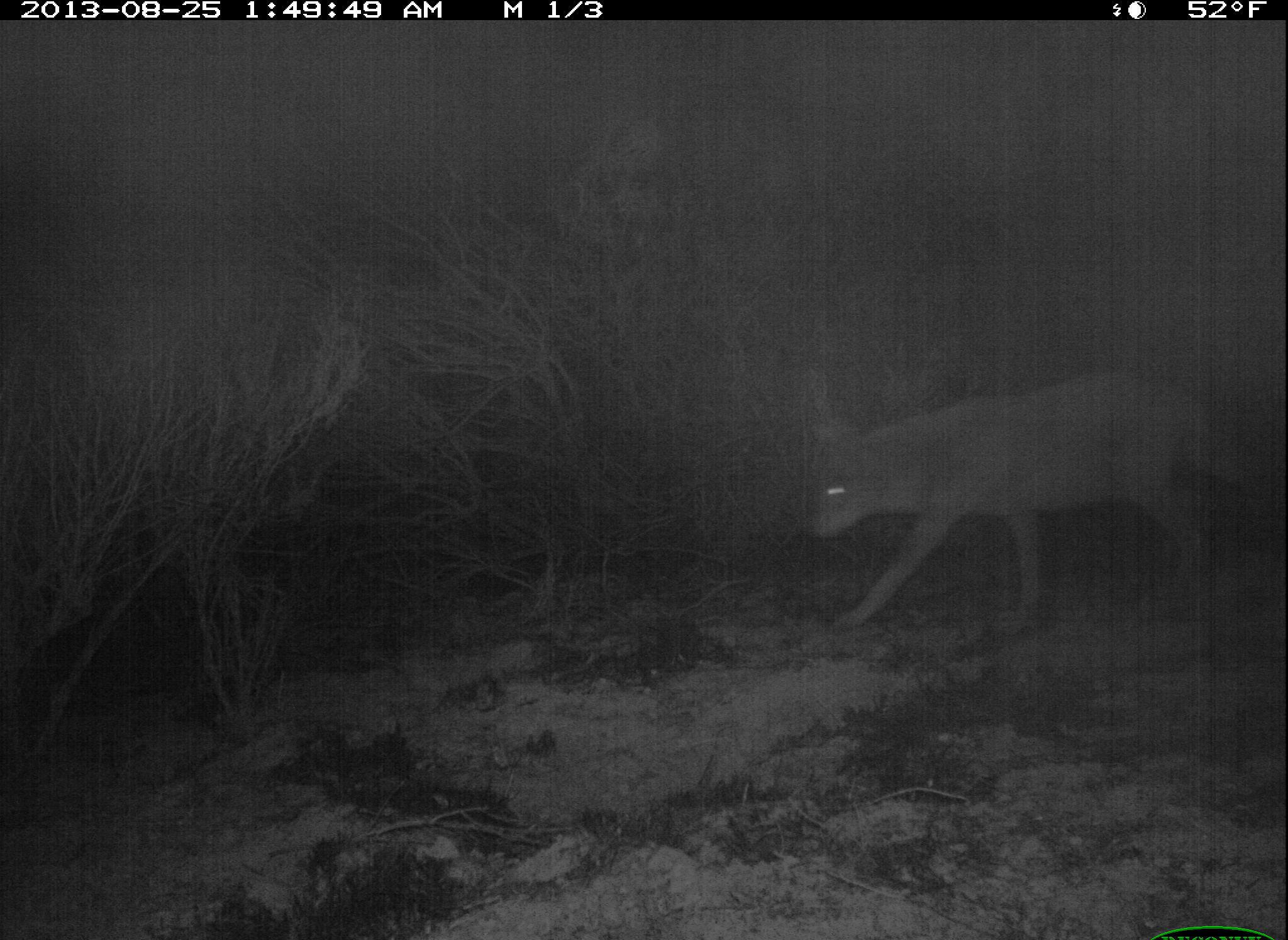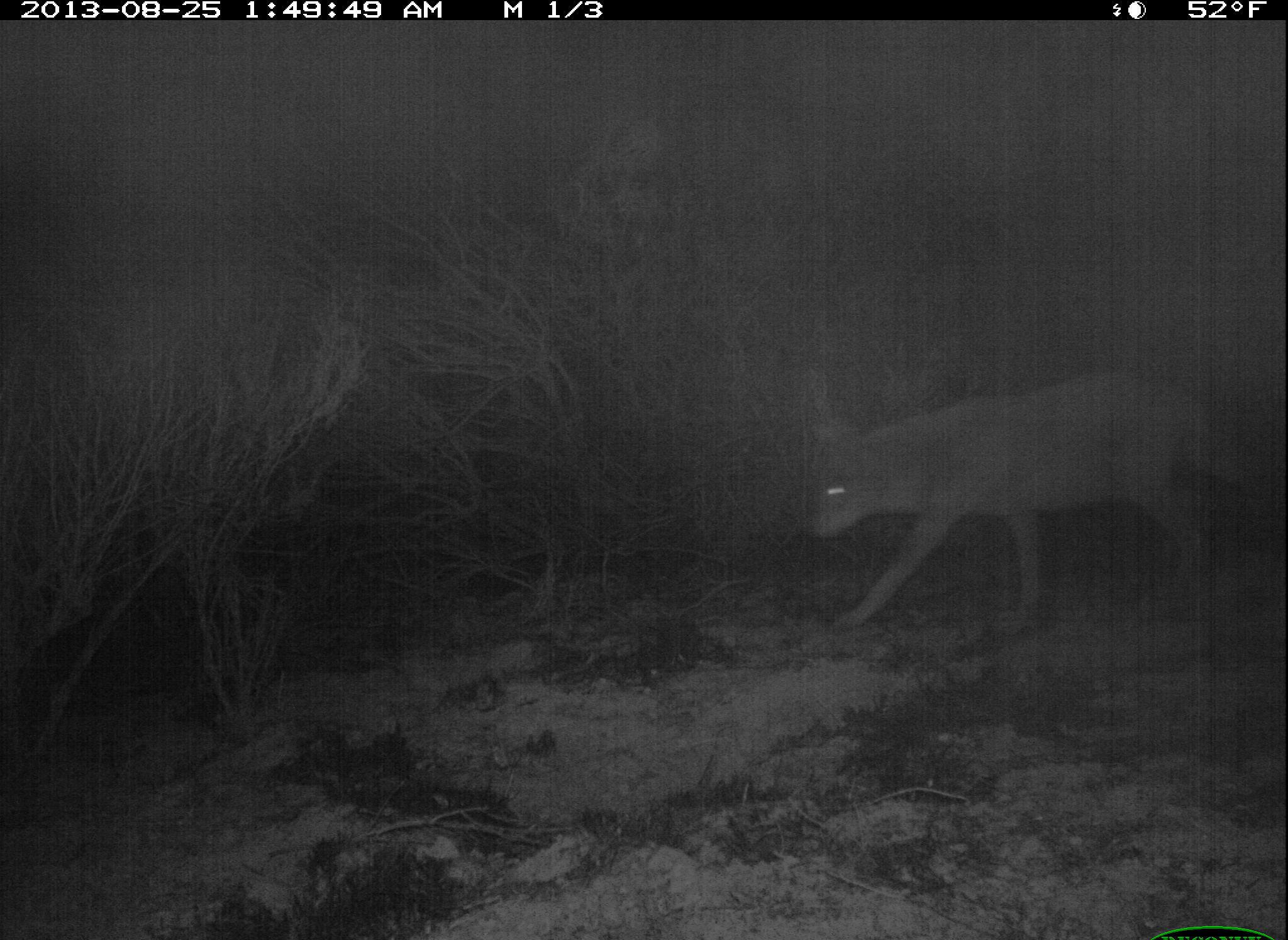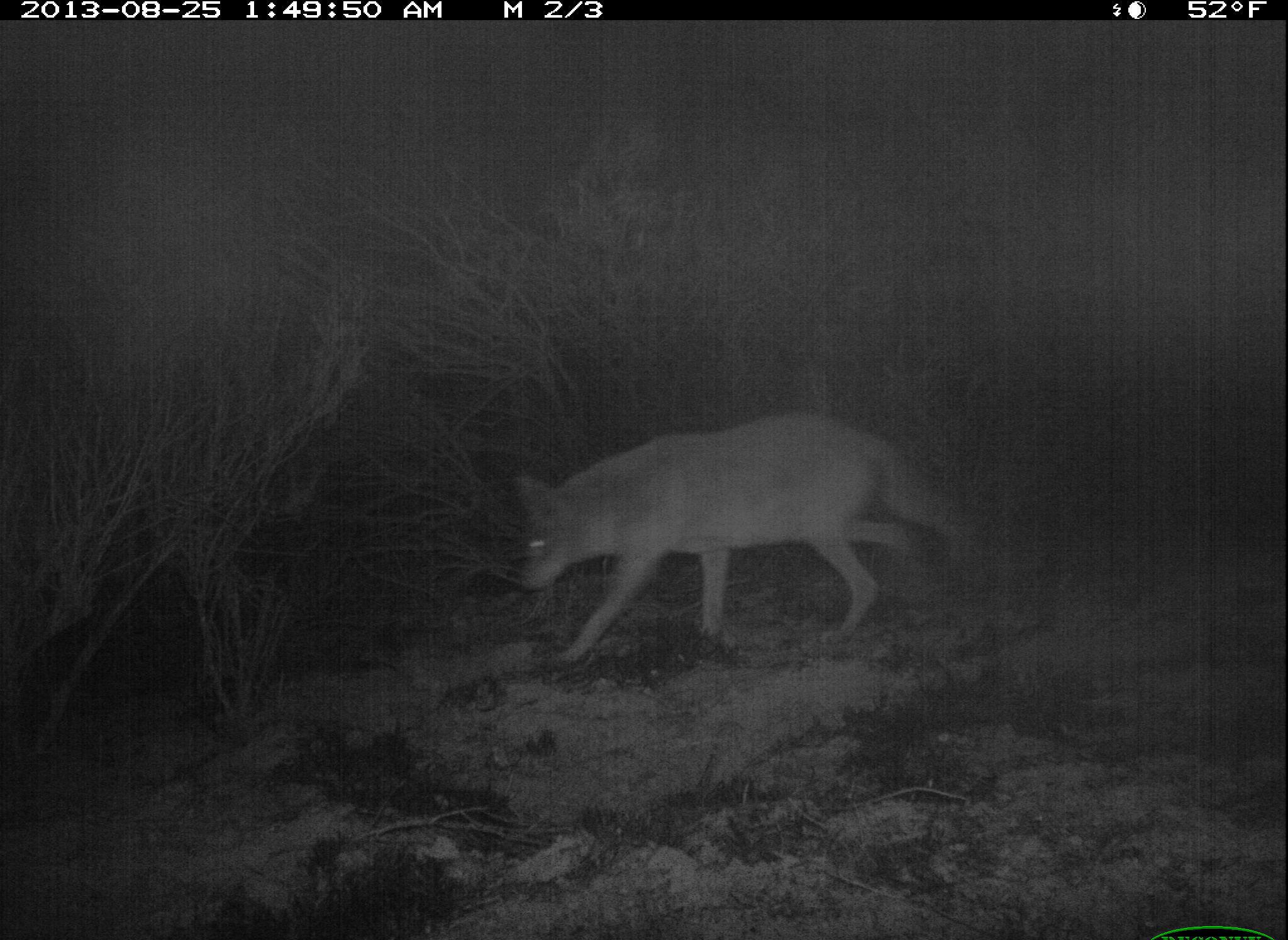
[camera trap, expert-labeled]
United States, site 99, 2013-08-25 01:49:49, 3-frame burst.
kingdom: Animalia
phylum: Chordata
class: Mammalia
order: Carnivora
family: Canidae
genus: Canis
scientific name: Canis latrans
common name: coyote